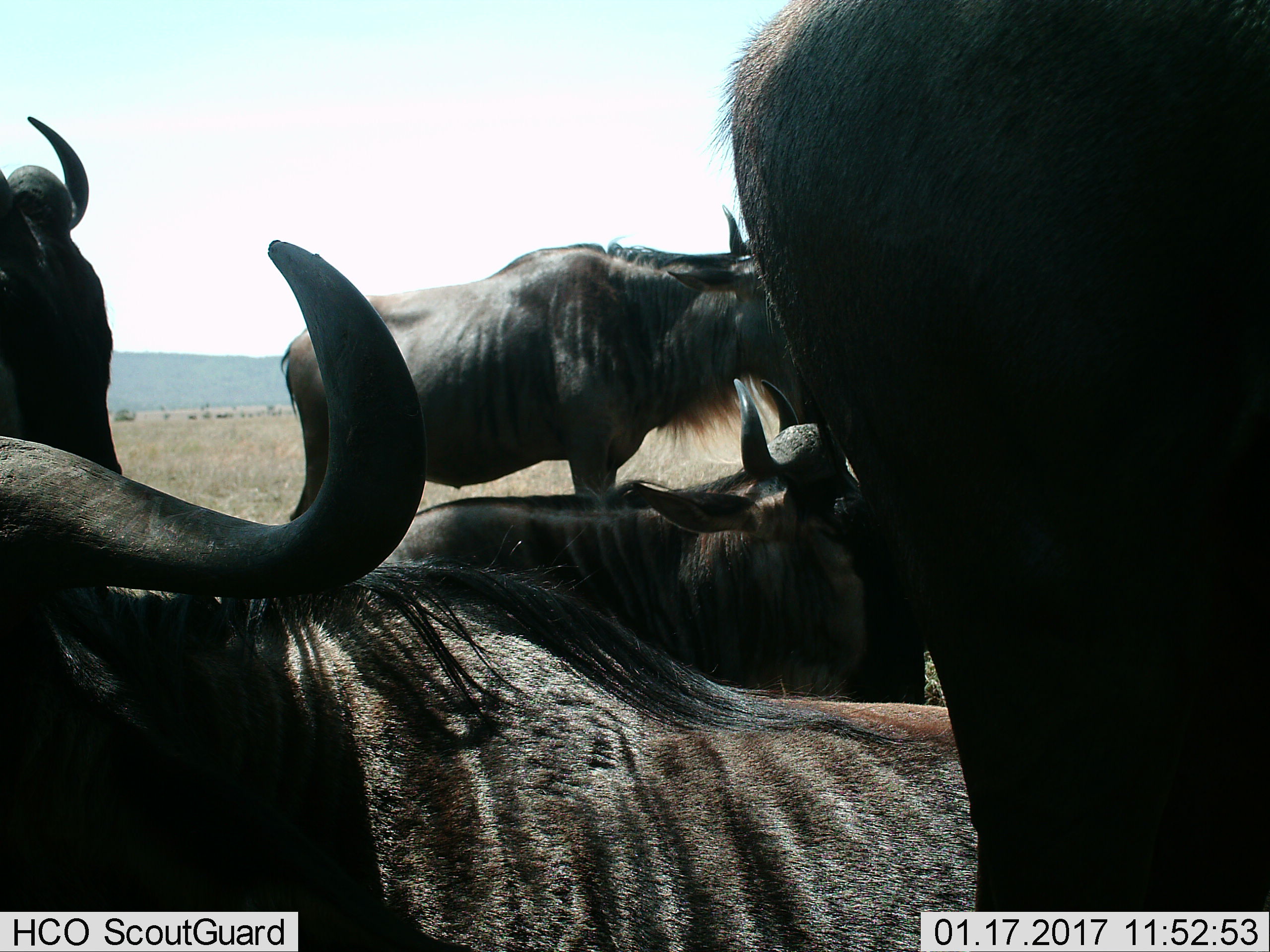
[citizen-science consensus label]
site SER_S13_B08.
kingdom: Animalia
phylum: Chordata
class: Mammalia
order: Artiodactyla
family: Bovidae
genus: Connochaetes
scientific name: Connochaetes taurinus taurinus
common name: blue wildebeest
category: wildebeestblue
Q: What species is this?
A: Wildebeestblue (blue wildebeest) (Connochaetes taurinus taurinus).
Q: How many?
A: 5.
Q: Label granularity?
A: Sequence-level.